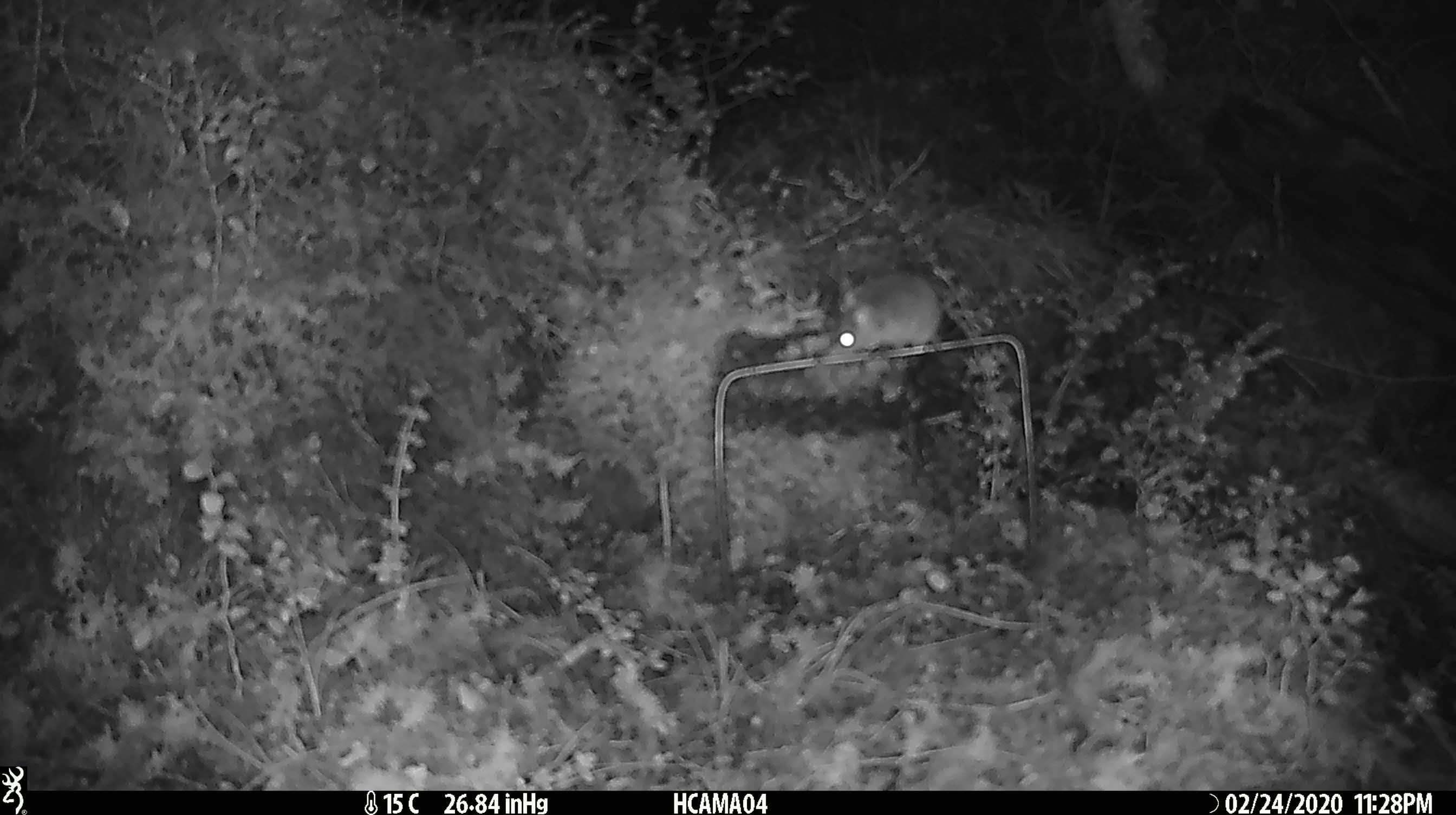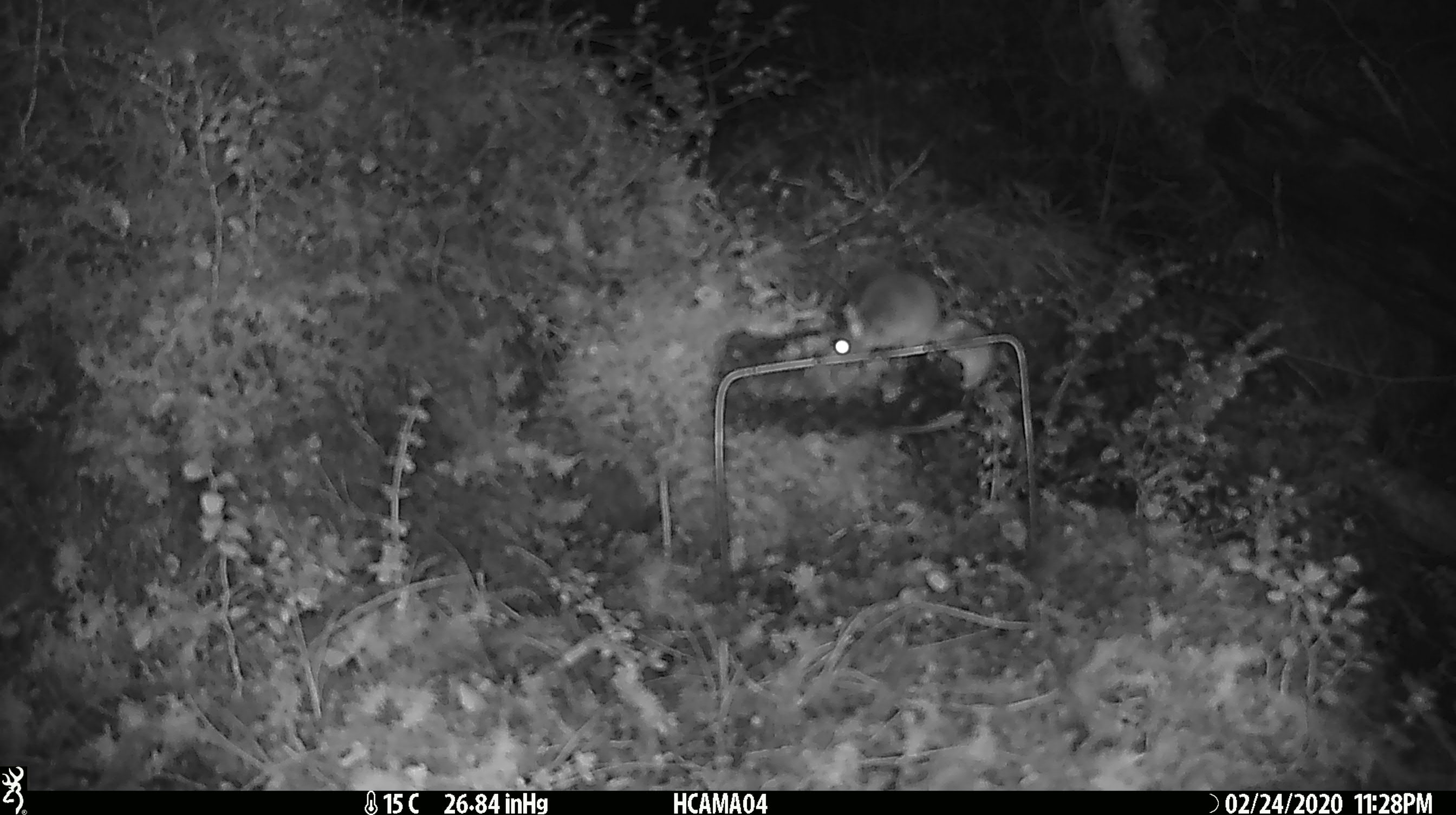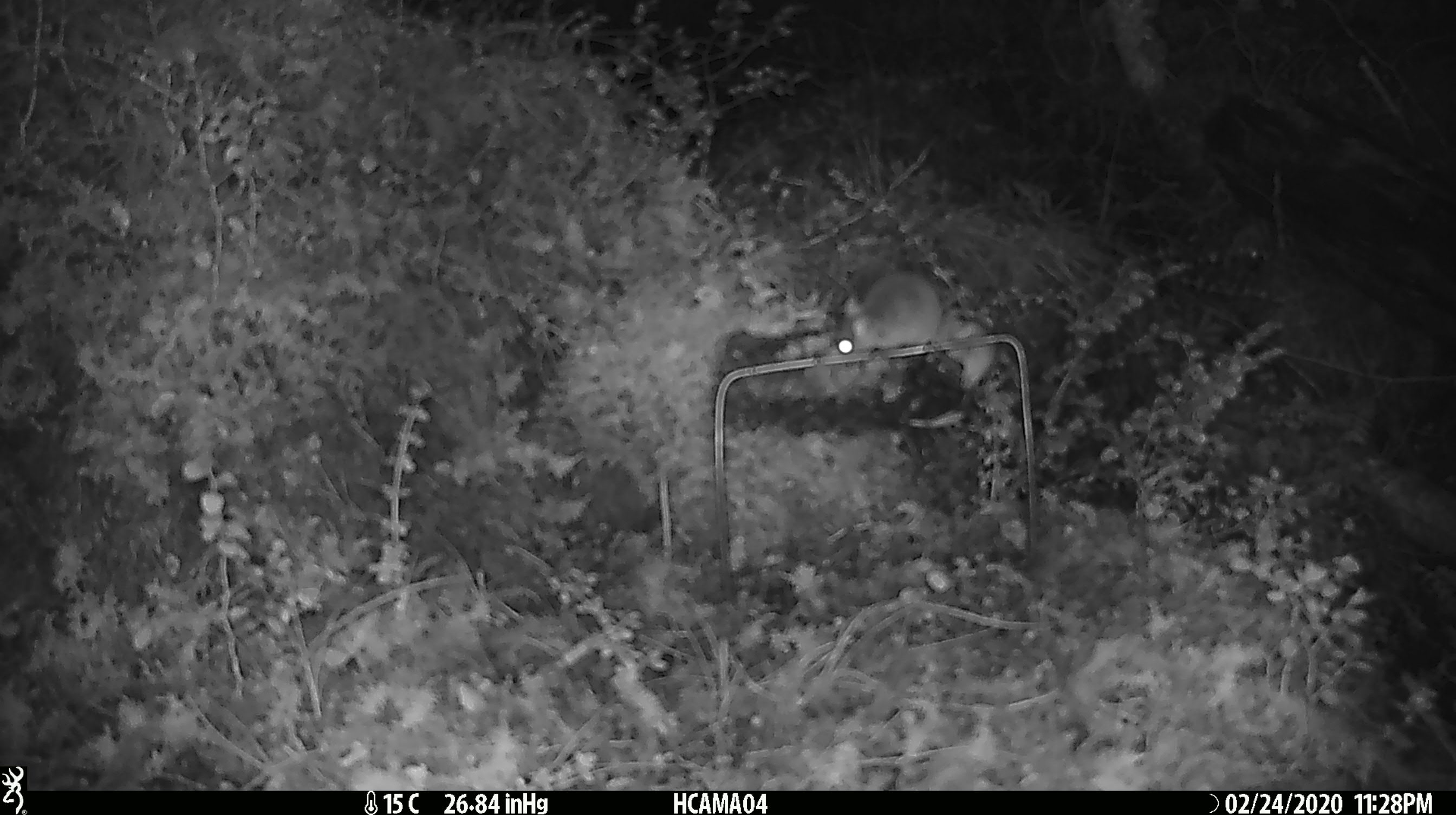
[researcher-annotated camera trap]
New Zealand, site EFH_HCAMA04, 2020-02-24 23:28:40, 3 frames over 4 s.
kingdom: Animalia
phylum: Chordata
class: Mammalia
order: Rodentia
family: Muridae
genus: Mus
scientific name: Mus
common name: mouse